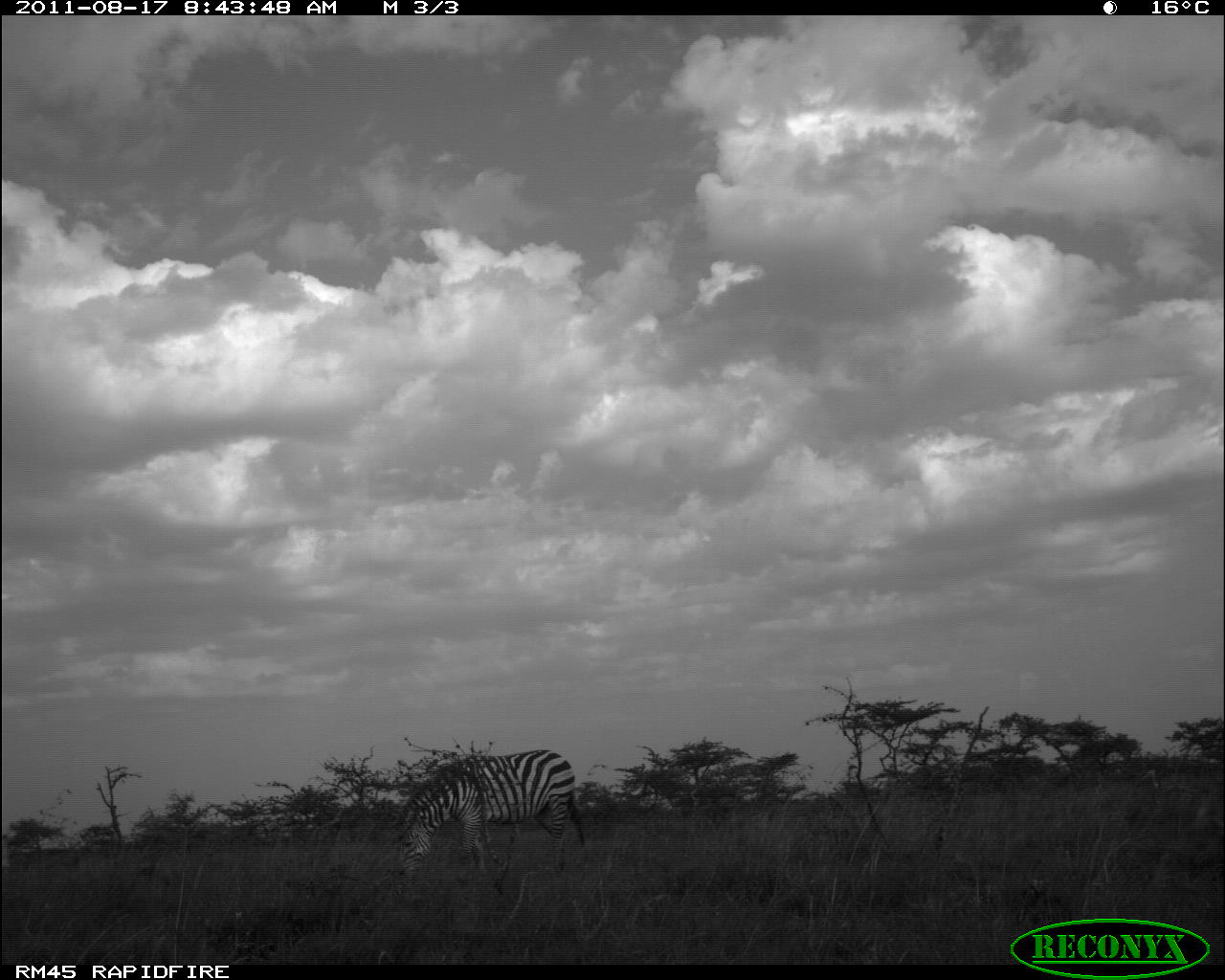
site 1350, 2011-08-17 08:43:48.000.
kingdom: Animalia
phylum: Chordata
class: Aves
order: Otidiformes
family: Otididae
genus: Ardeotis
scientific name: Ardeotis kori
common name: kori bustard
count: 1